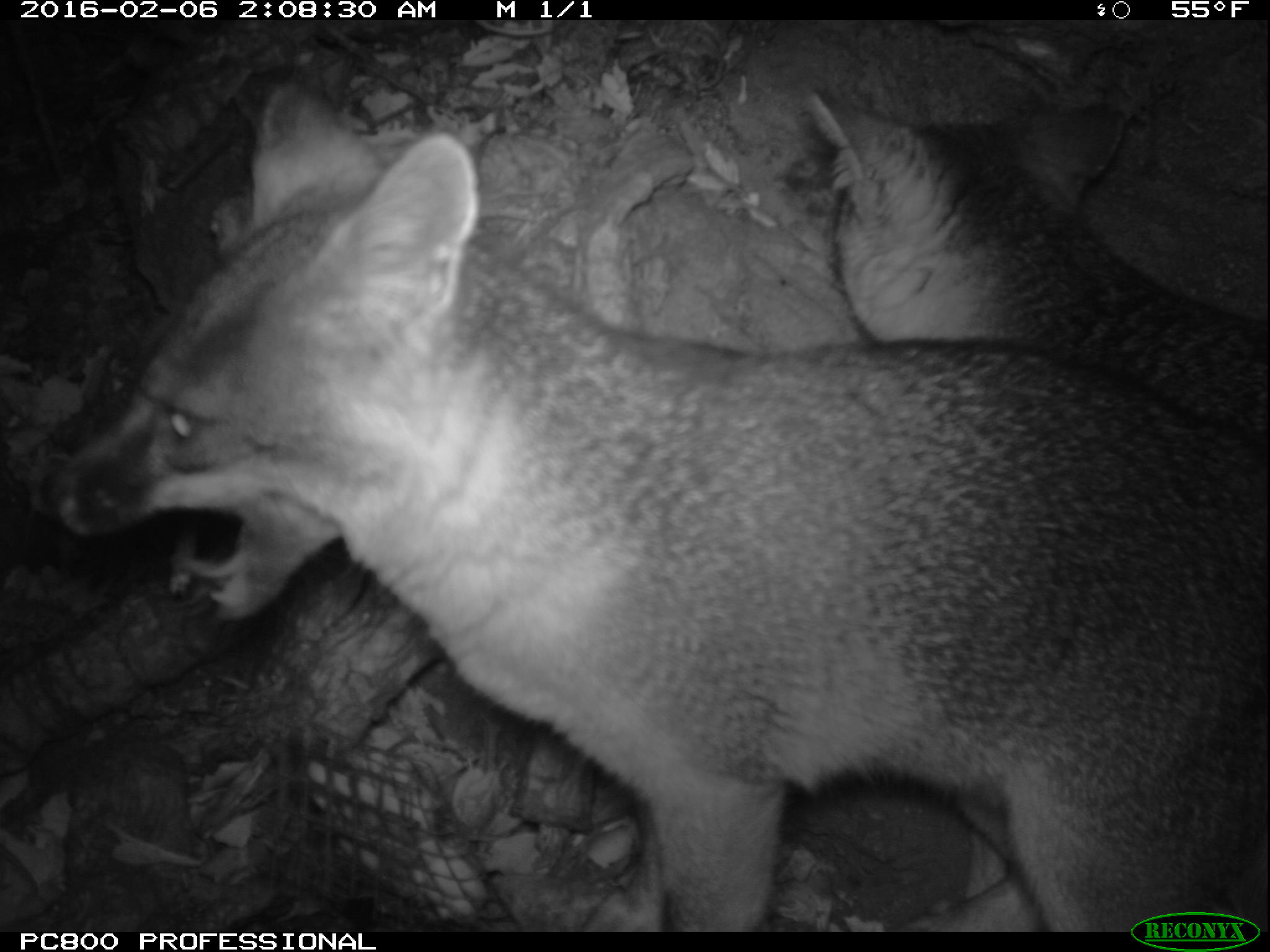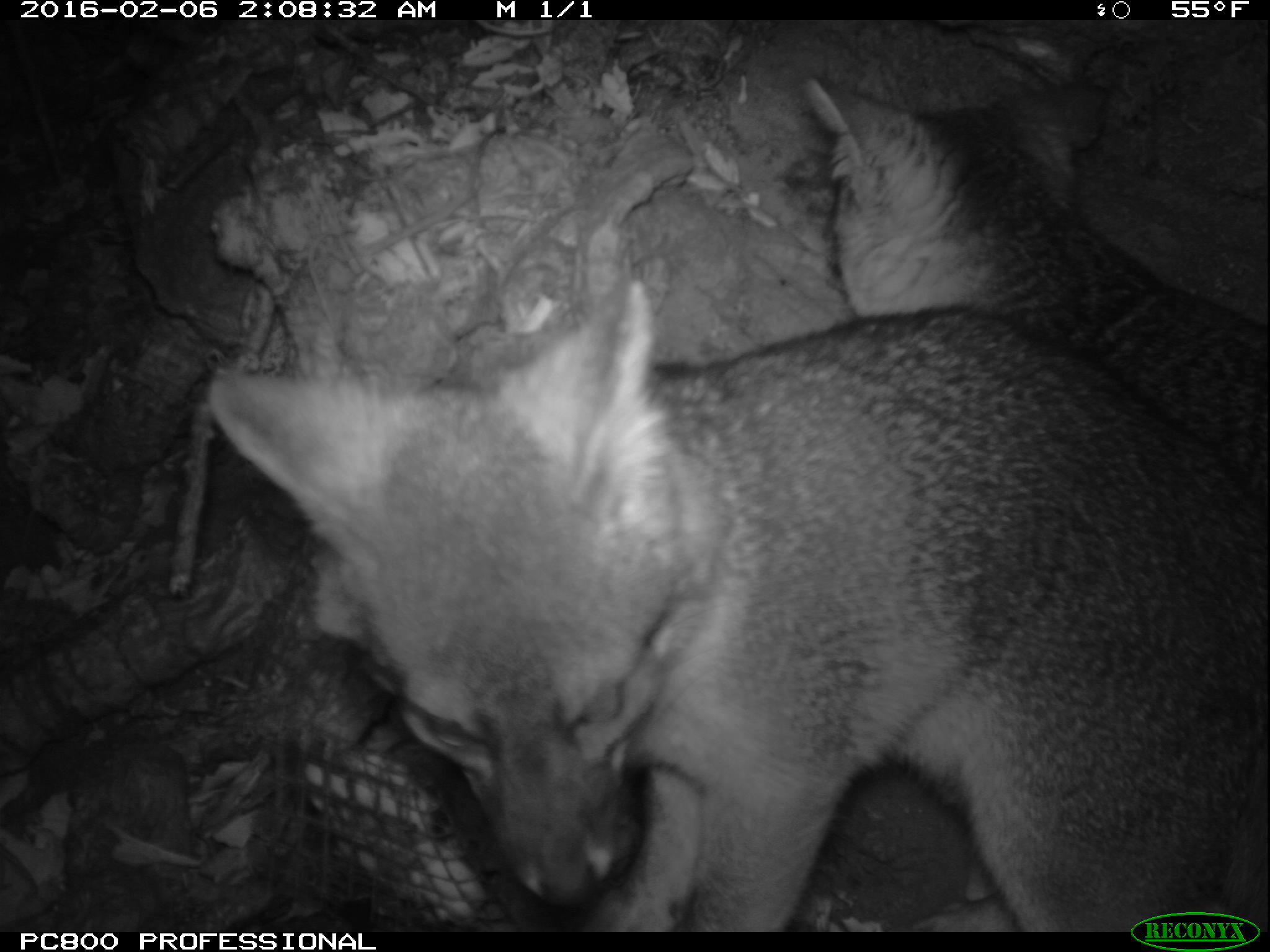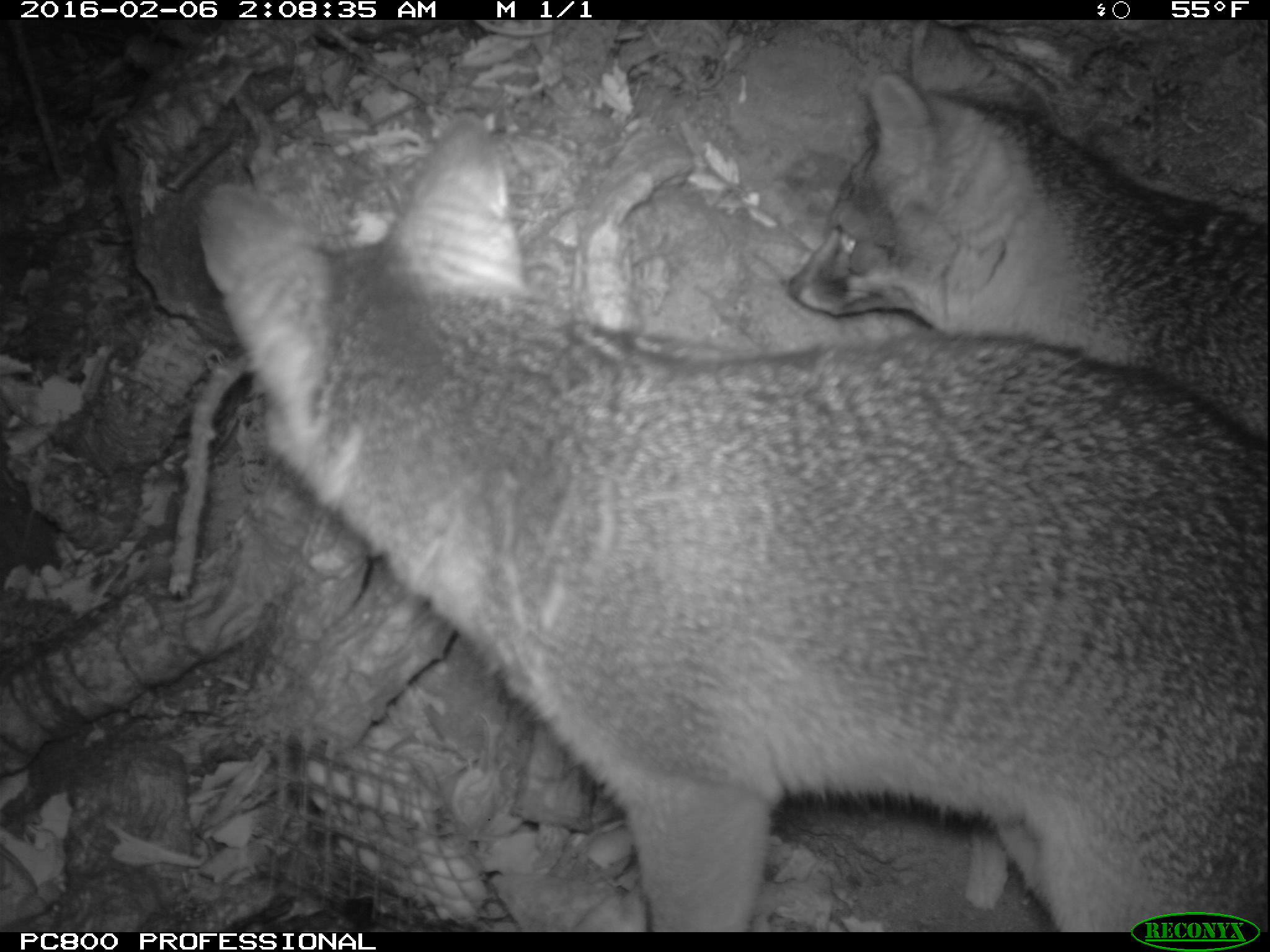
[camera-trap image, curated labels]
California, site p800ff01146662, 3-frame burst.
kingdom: Animalia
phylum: Chordata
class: Mammalia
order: Carnivora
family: Canidae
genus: Urocyon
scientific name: Urocyon littoralis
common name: island fox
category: fox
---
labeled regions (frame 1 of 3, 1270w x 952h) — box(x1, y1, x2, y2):
fox: box(44, 83, 1268, 932); box(809, 89, 1269, 447)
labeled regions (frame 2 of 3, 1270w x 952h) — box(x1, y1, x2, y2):
fox: box(203, 274, 1269, 931); box(798, 75, 1269, 506)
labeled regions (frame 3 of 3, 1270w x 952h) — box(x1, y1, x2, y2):
fox: box(195, 112, 1268, 932); box(791, 20, 1269, 443)